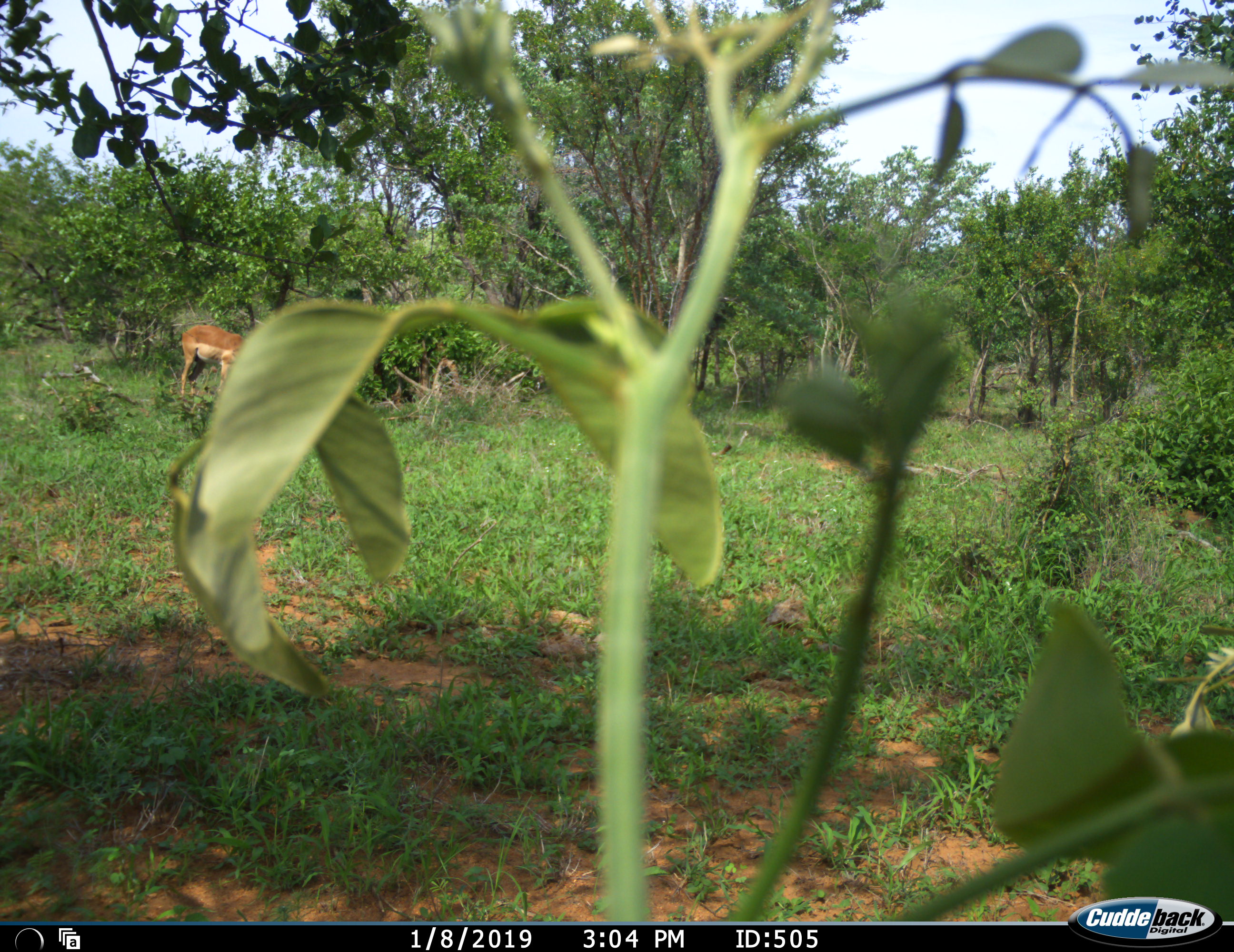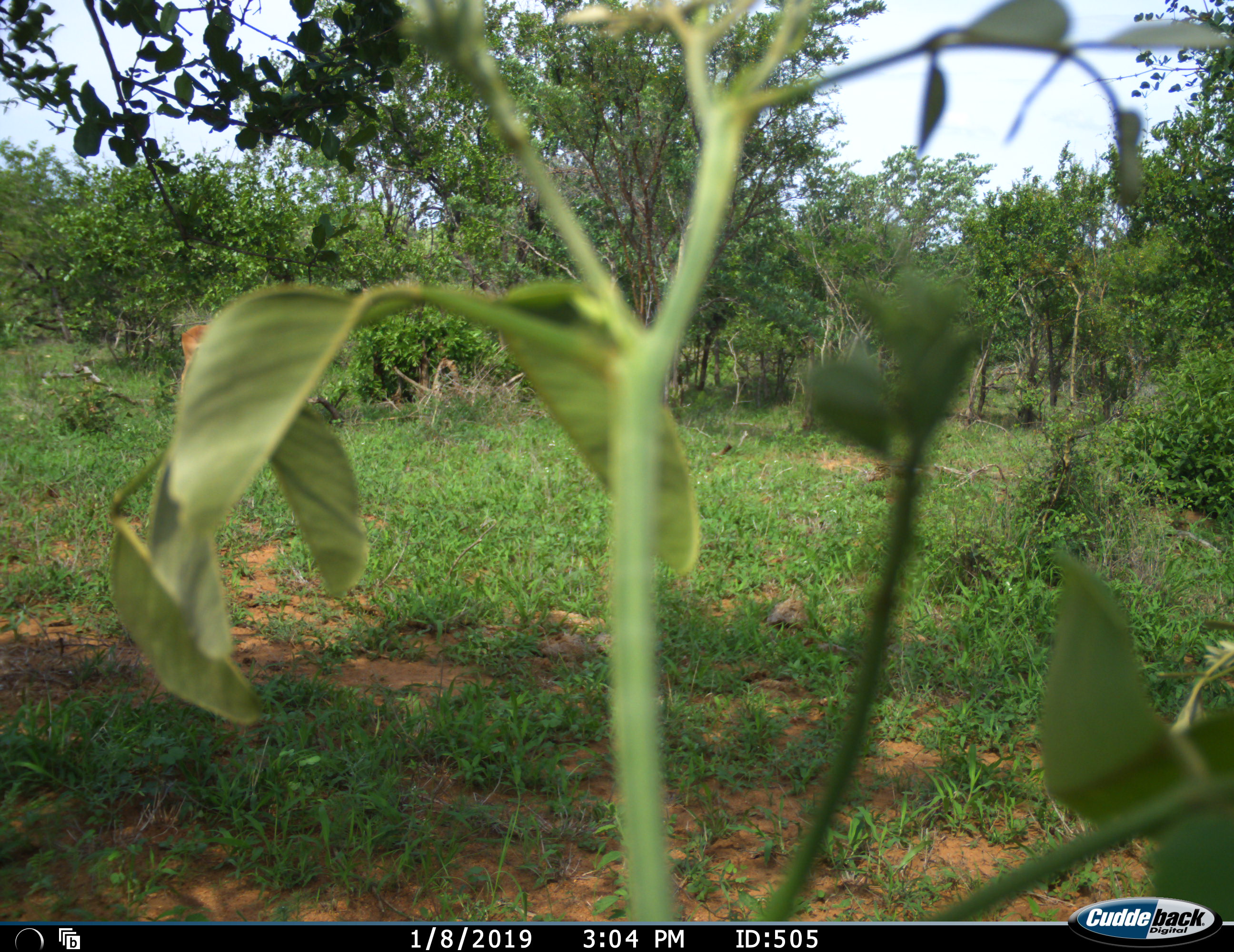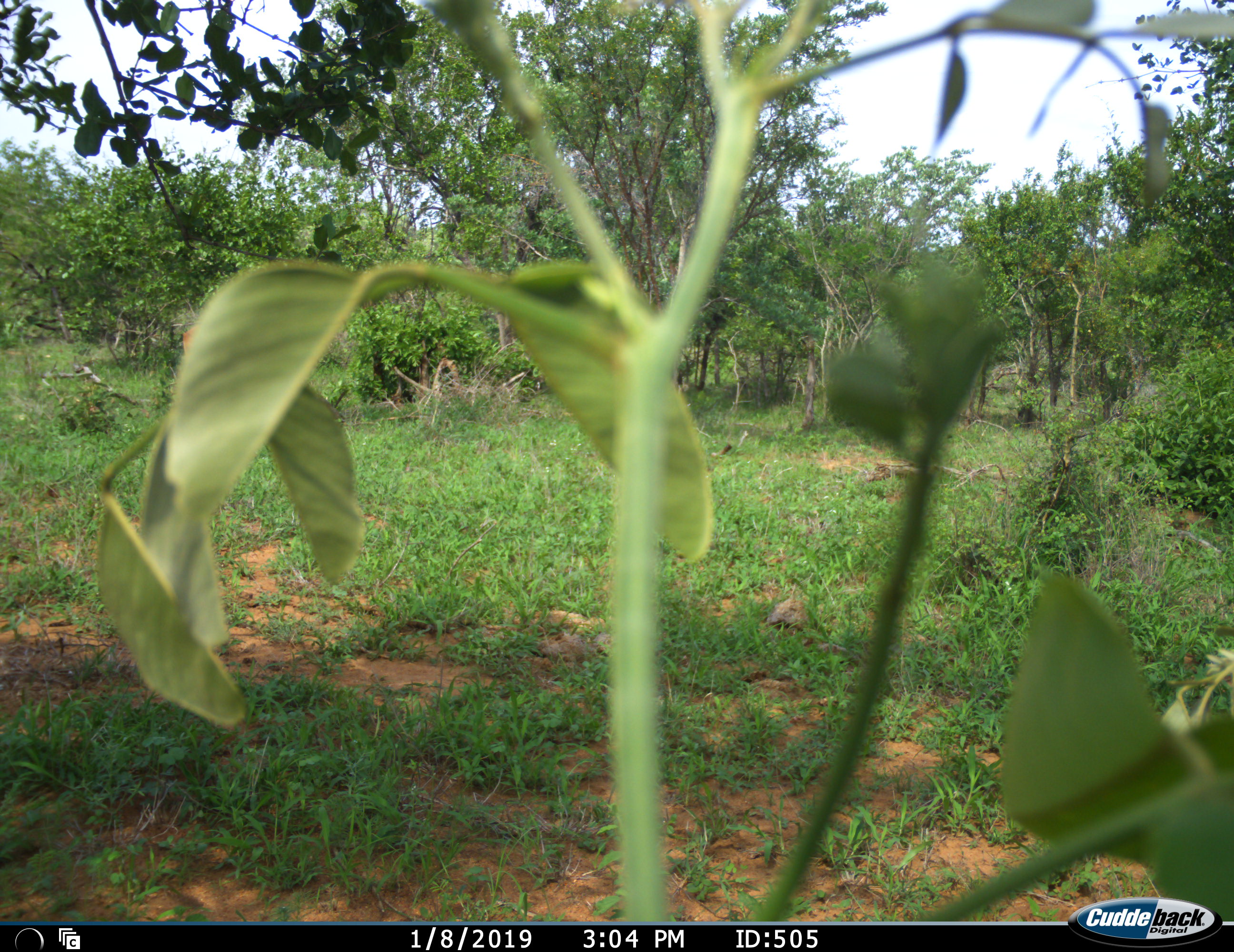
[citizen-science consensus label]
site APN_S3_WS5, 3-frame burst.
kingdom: Animalia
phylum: Chordata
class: Mammalia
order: Artiodactyla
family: Bovidae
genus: Aepyceros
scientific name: Aepyceros melampus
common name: impala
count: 1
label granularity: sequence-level